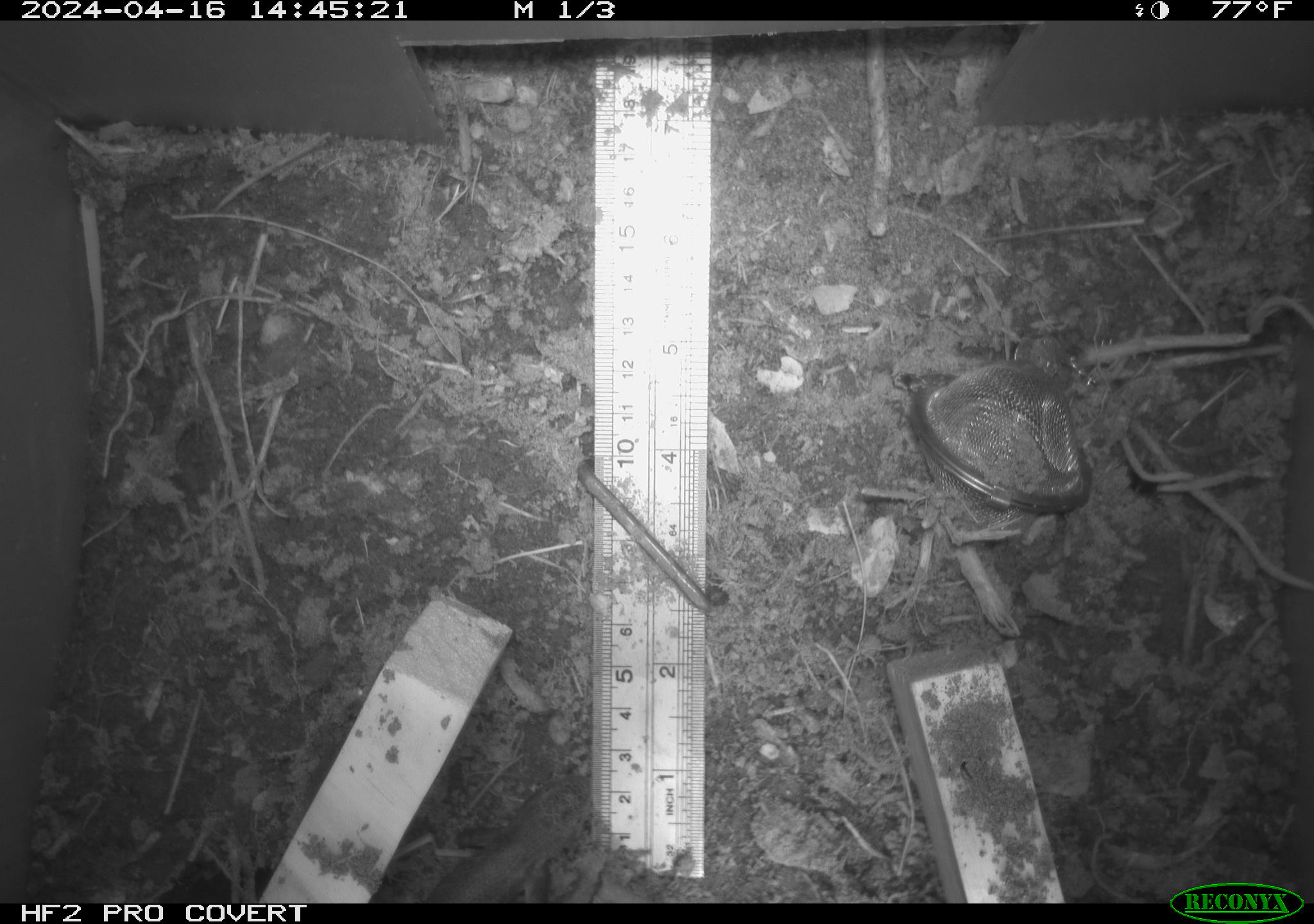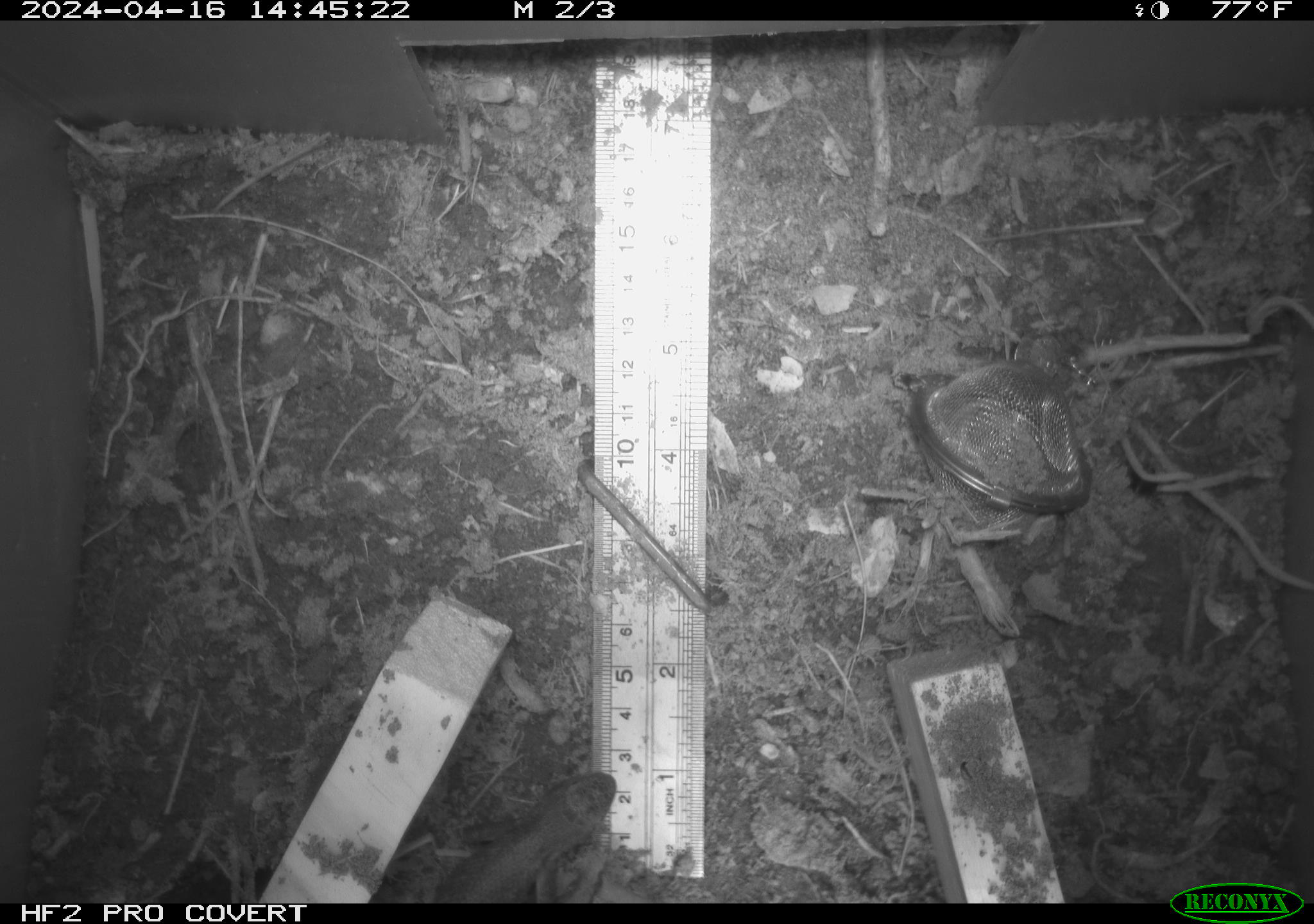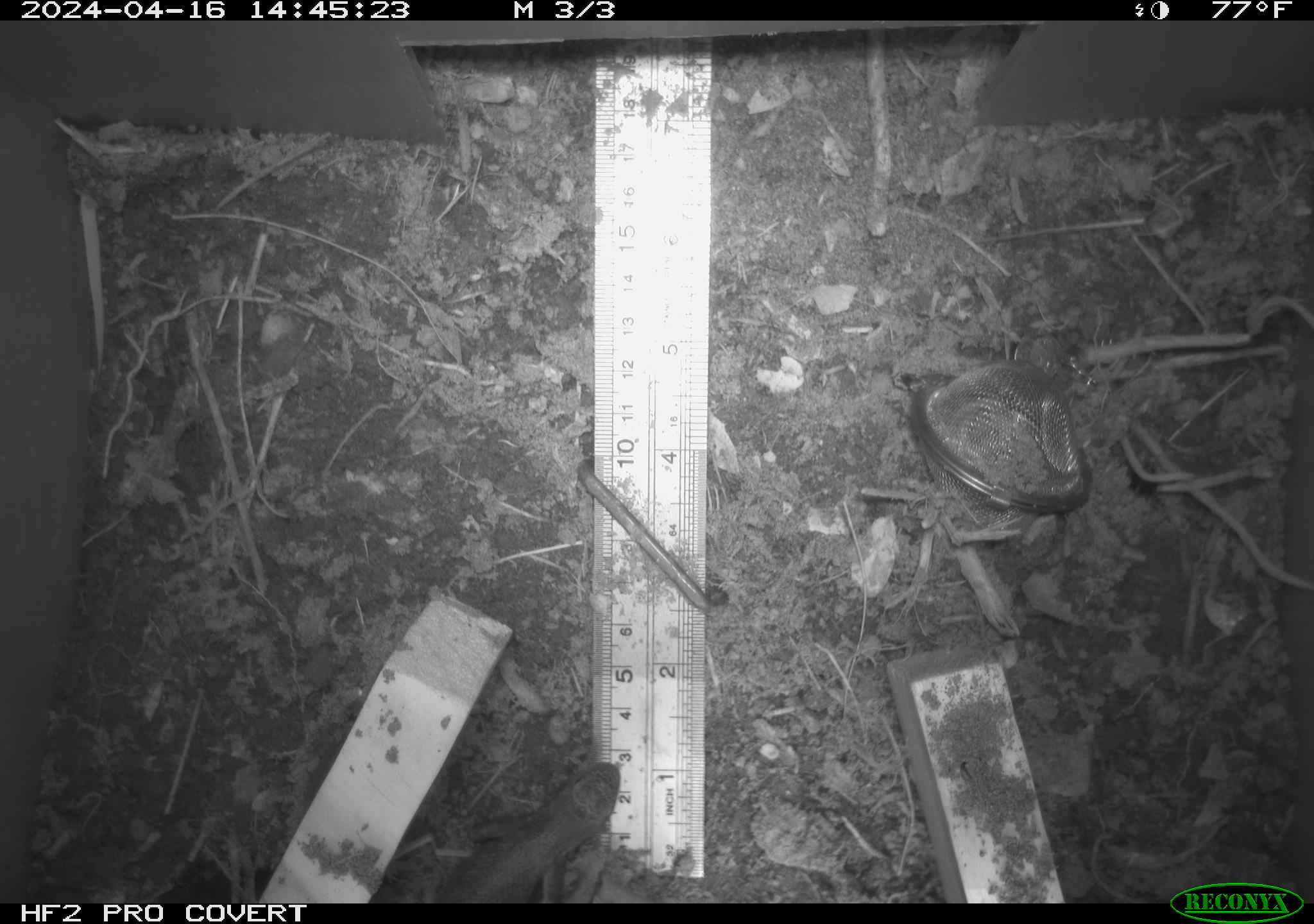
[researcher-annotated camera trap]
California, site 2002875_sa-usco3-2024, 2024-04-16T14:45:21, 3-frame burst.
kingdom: Animalia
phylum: Chordata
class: Reptilia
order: Squamata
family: Phrynosomatidae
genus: Sceloporus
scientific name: Sceloporus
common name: spiny lizards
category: sceloporus species